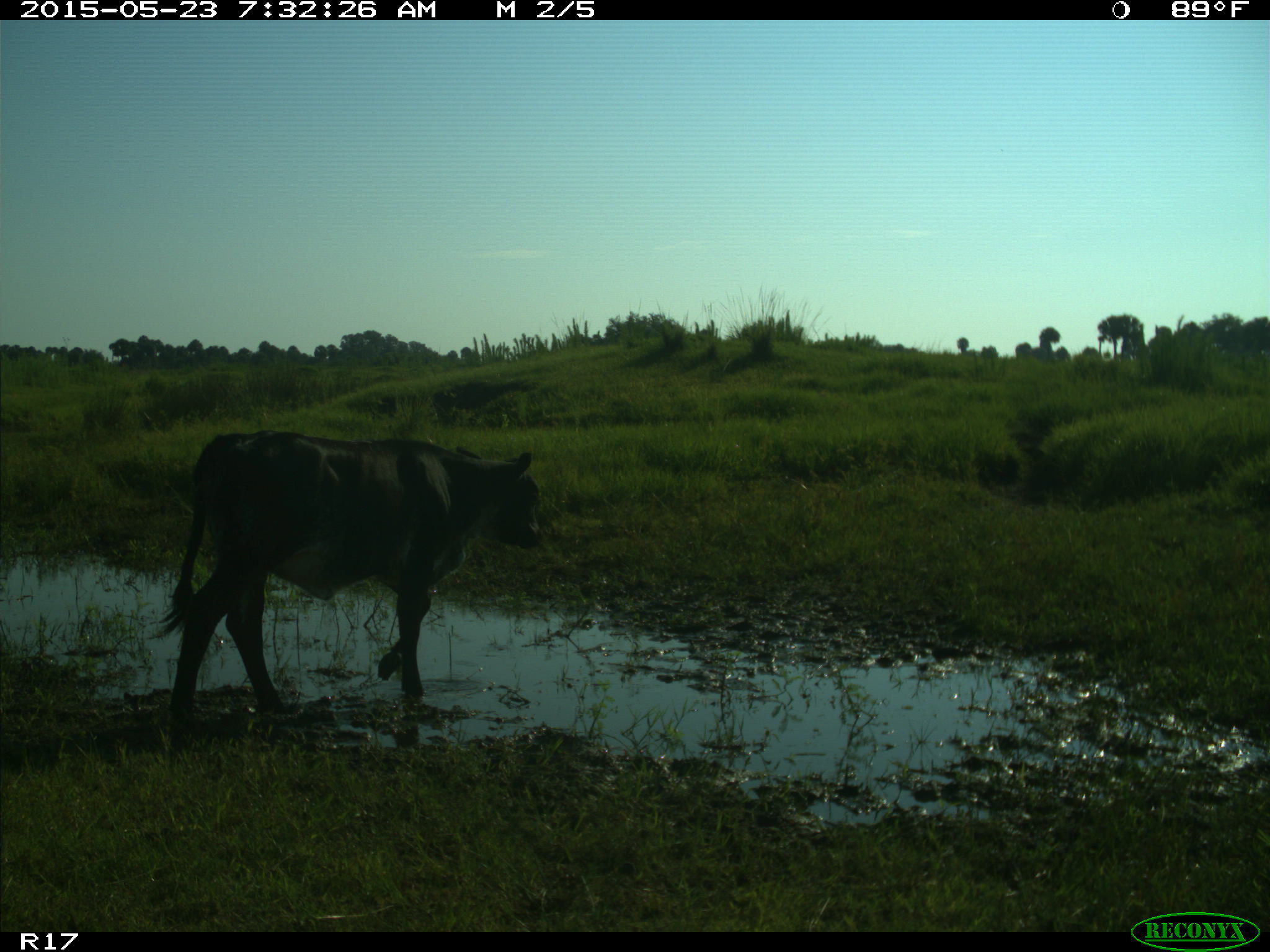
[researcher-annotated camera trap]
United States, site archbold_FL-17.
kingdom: Animalia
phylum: Chordata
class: Mammalia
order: Artiodactyla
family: Bovidae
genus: Bos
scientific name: Bos taurus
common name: domestic cow